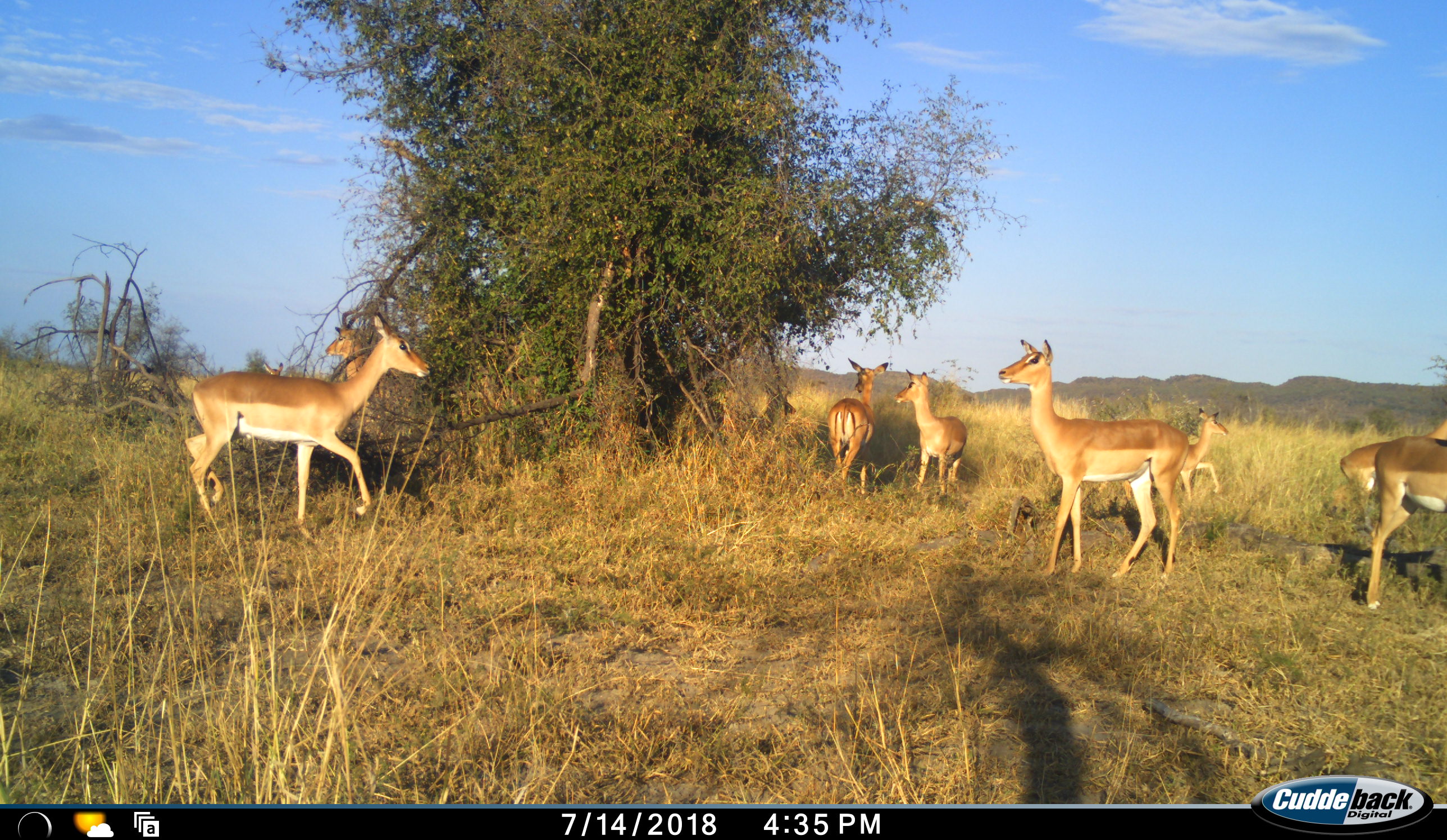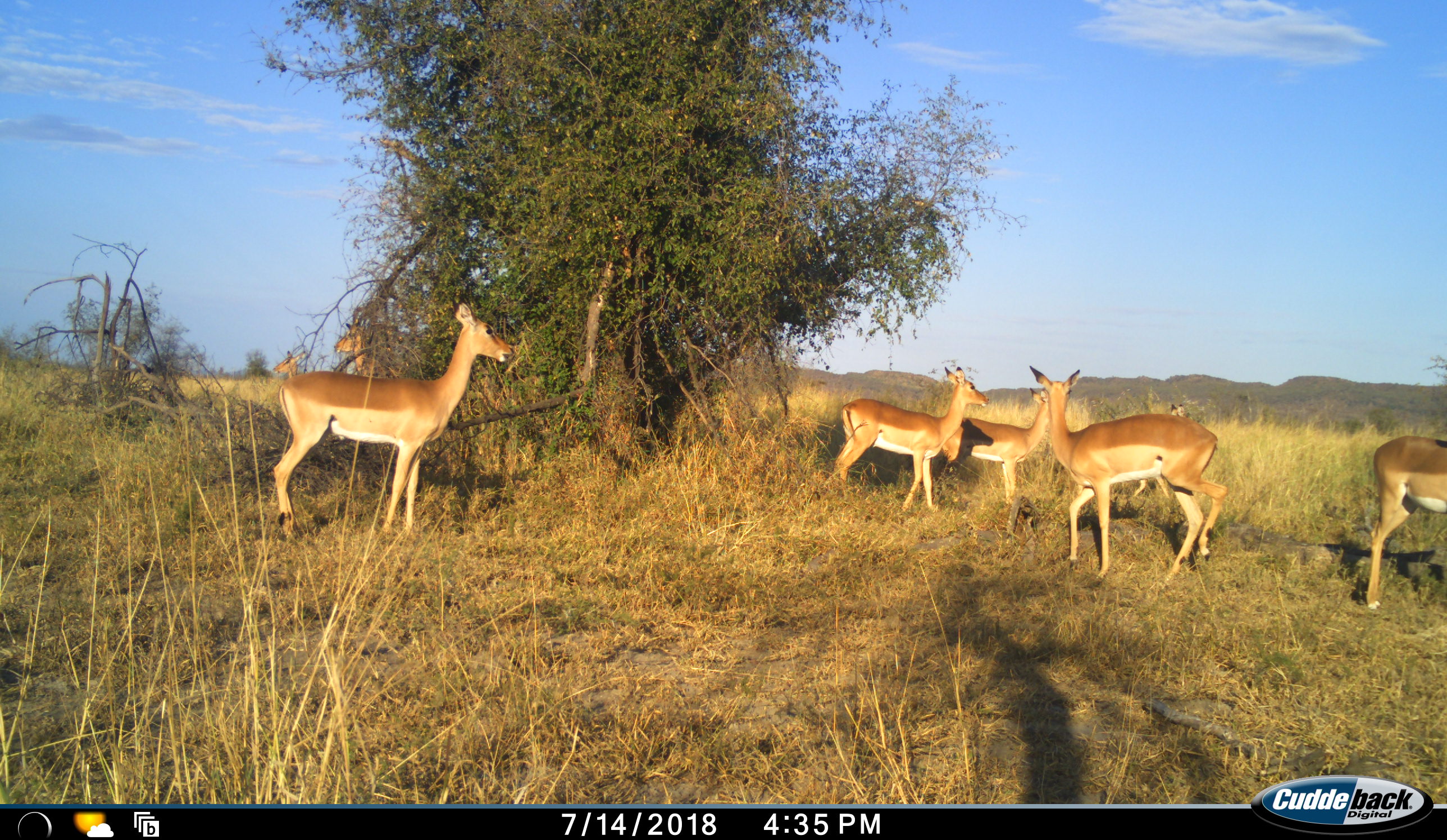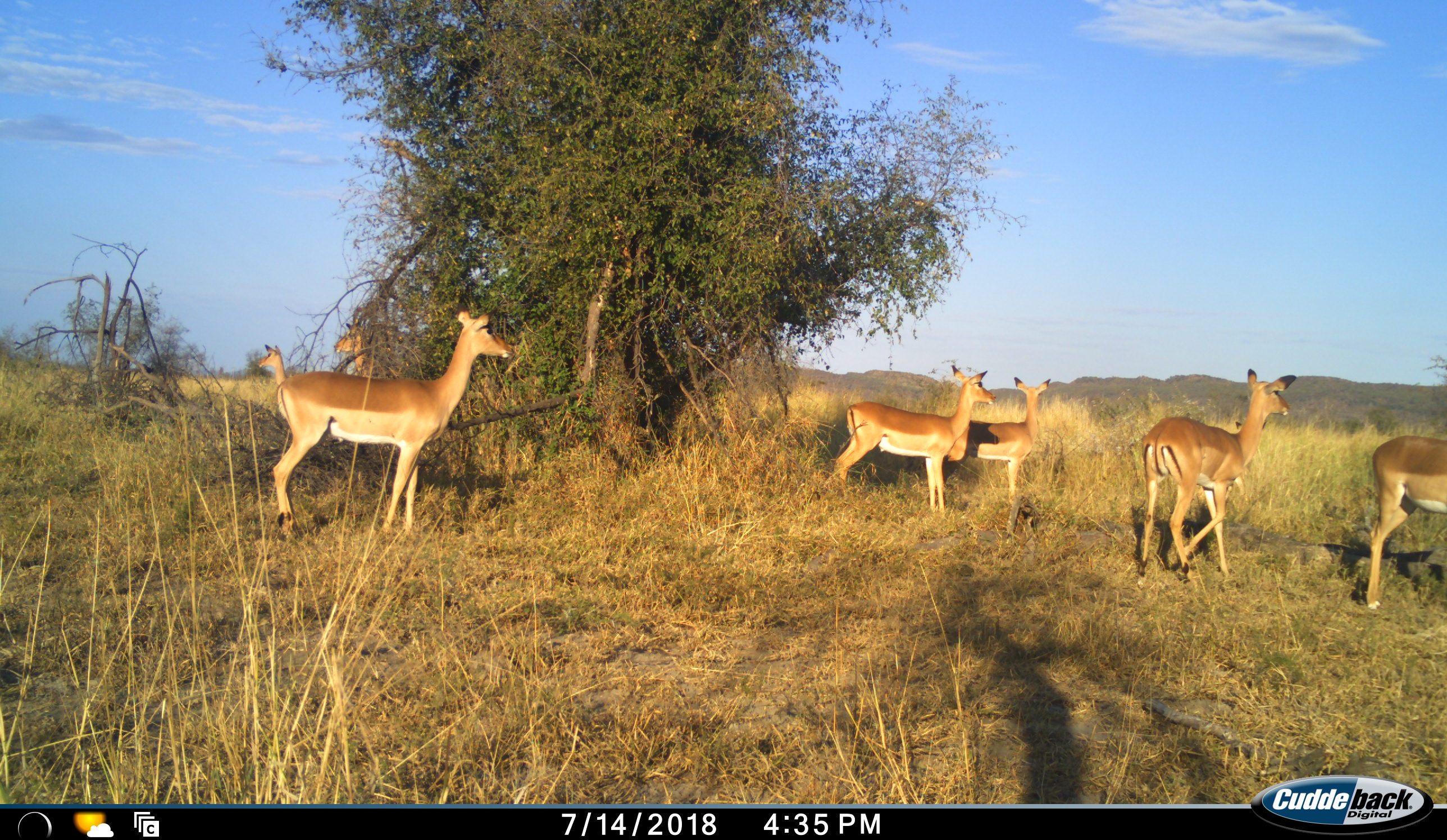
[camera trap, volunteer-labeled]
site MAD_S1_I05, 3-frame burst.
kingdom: Animalia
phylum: Chordata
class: Mammalia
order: Artiodactyla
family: Bovidae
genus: Aepyceros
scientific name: Aepyceros melampus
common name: impala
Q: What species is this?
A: Impala (Aepyceros melampus).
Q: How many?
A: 9.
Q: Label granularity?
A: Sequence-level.